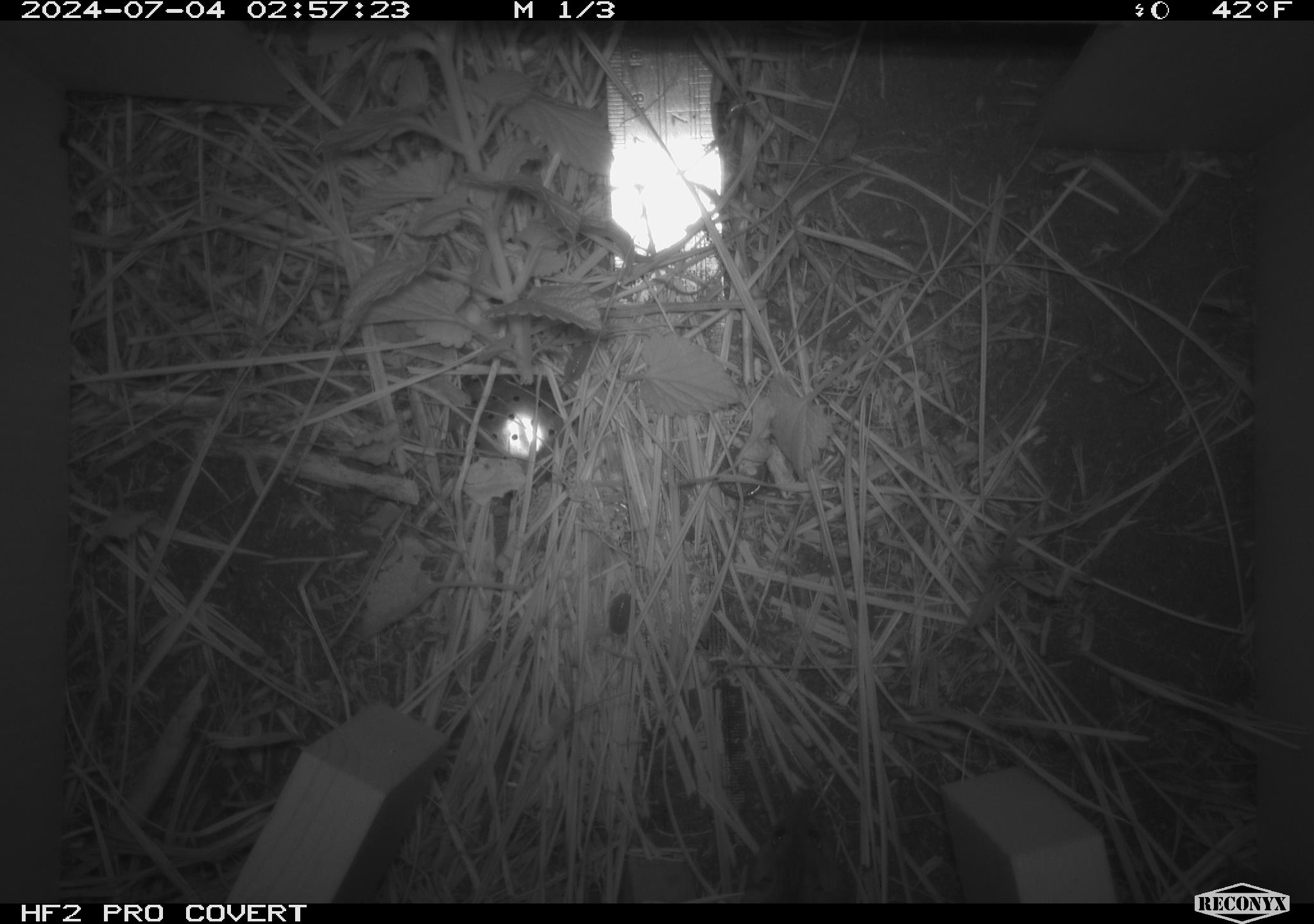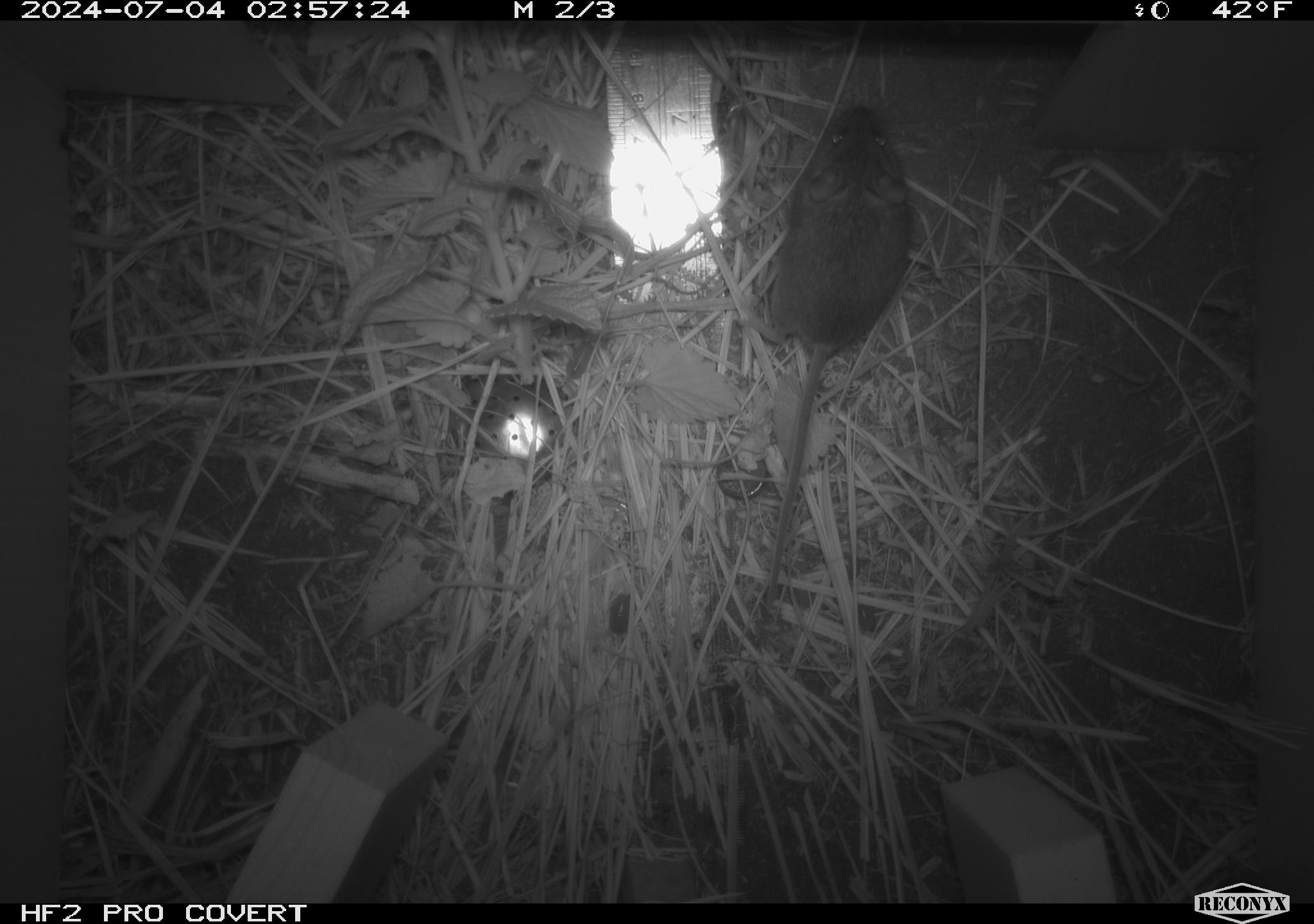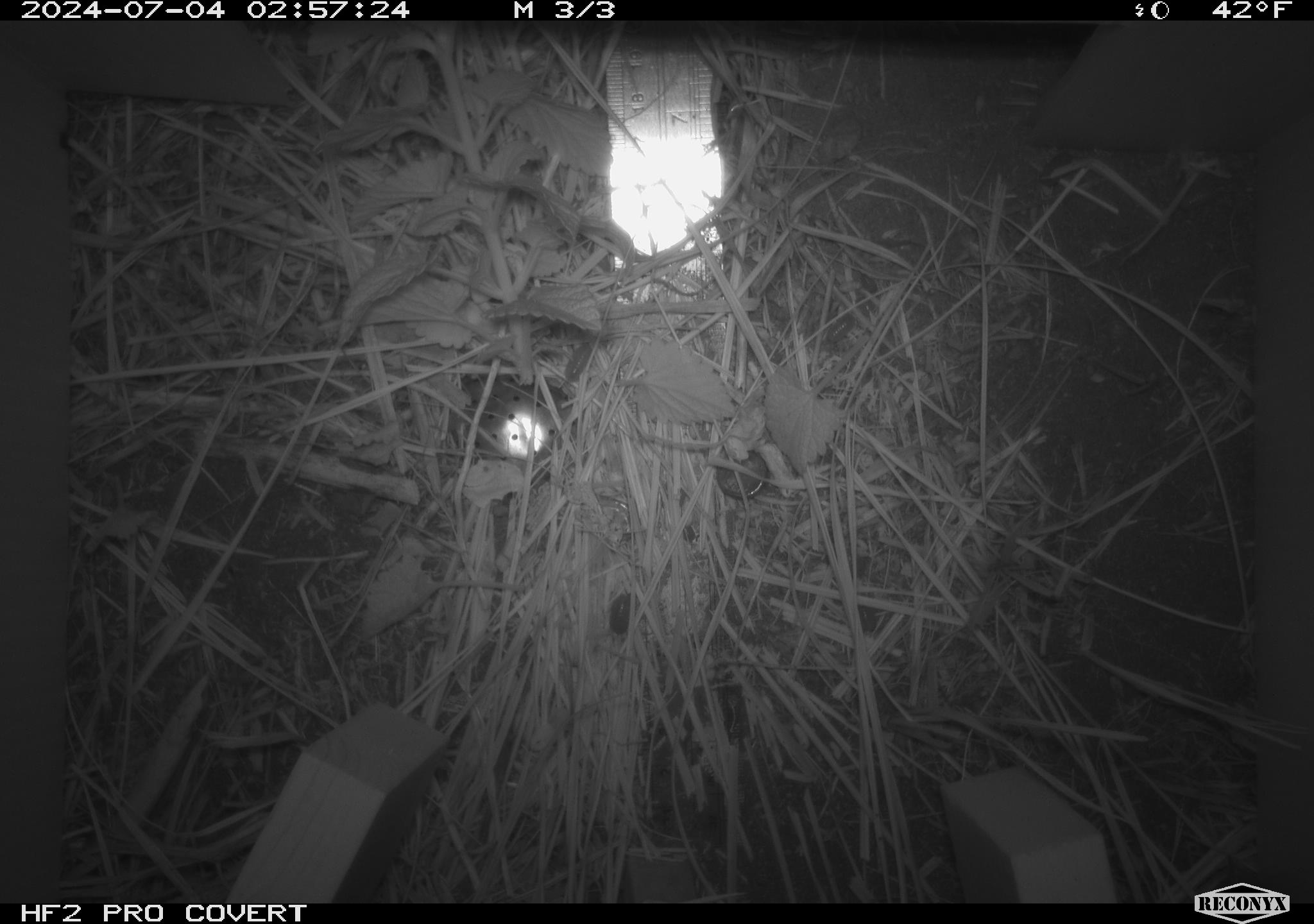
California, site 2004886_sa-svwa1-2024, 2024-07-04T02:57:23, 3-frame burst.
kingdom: Animalia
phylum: Arthropoda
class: Malacostraca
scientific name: Malacostraca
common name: amphipods, crabs, isopods, krill, lobsters and shrimps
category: malacostracan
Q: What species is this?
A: Malacostracan (amphipods, crabs, isopods, krill, lobsters and shrimps) (Malacostraca).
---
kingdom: Animalia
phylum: Chordata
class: Mammalia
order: Rodentia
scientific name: Rodentia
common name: mouse species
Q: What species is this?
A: Mouse species (Rodentia).